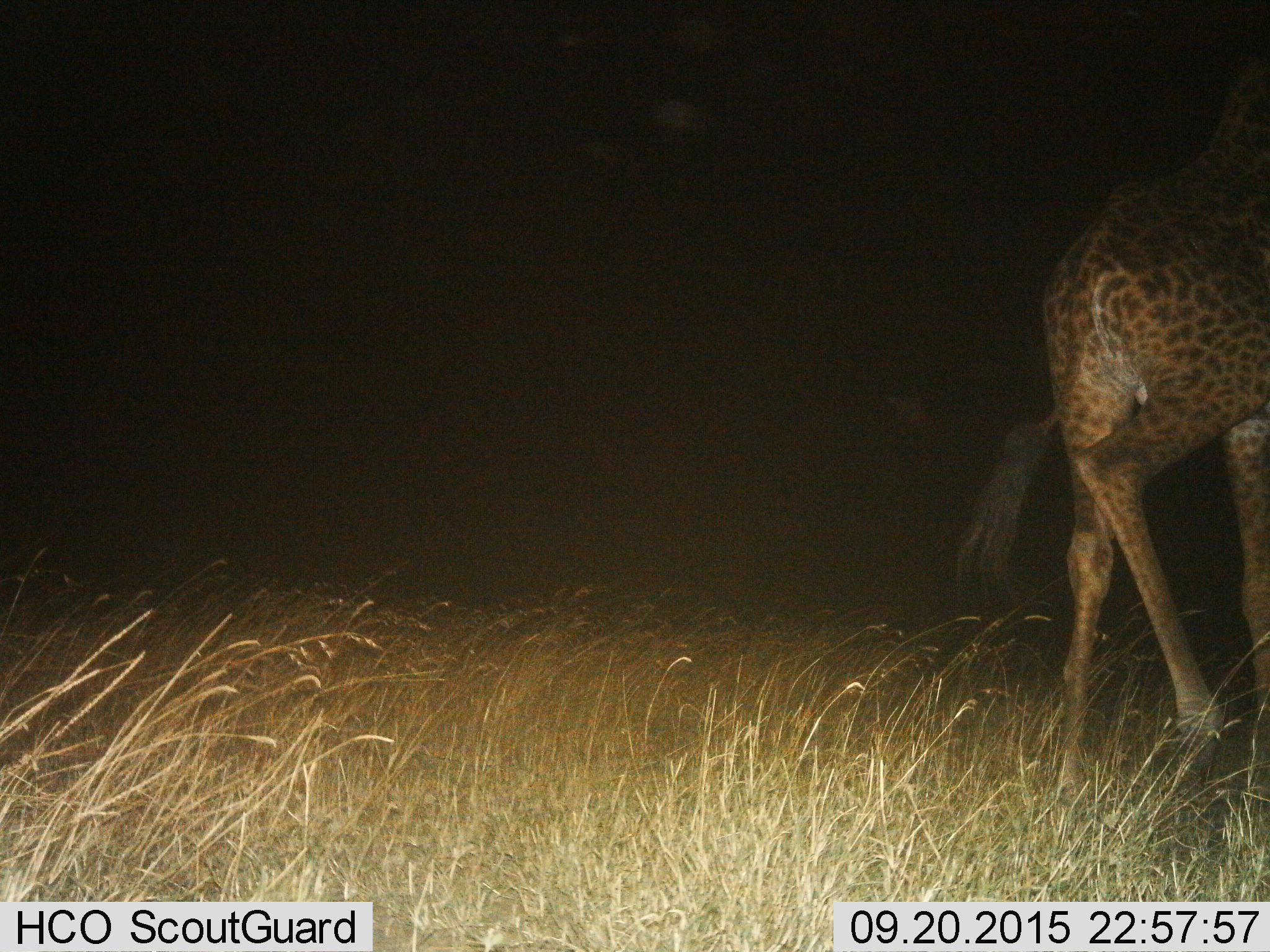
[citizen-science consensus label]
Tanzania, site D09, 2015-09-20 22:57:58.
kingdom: Animalia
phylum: Chordata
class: Mammalia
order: Artiodactyla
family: Giraffidae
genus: Giraffa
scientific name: Giraffa camelopardalis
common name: giraffe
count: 1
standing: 26%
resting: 0%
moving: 74%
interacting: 0%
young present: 0%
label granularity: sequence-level